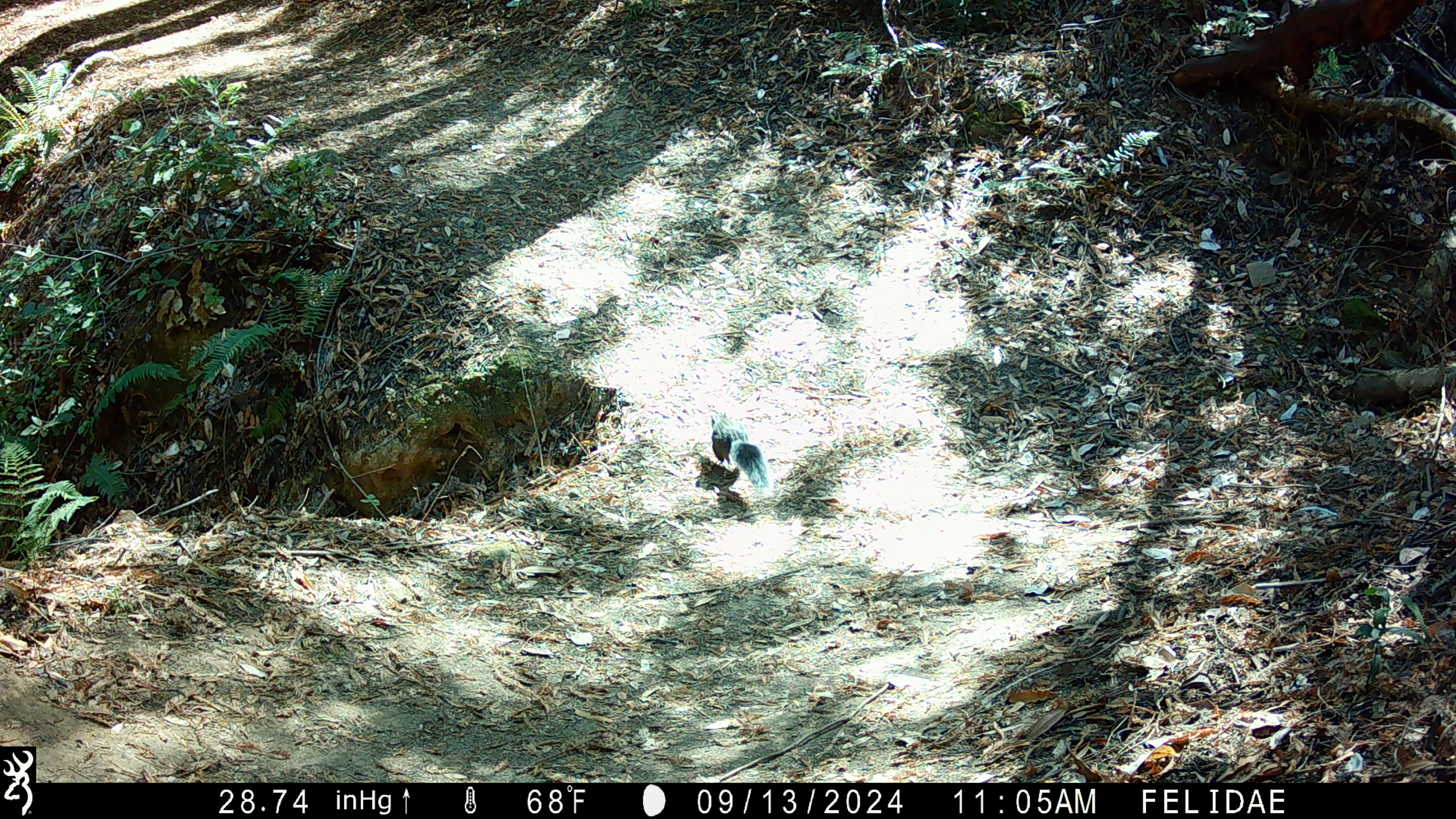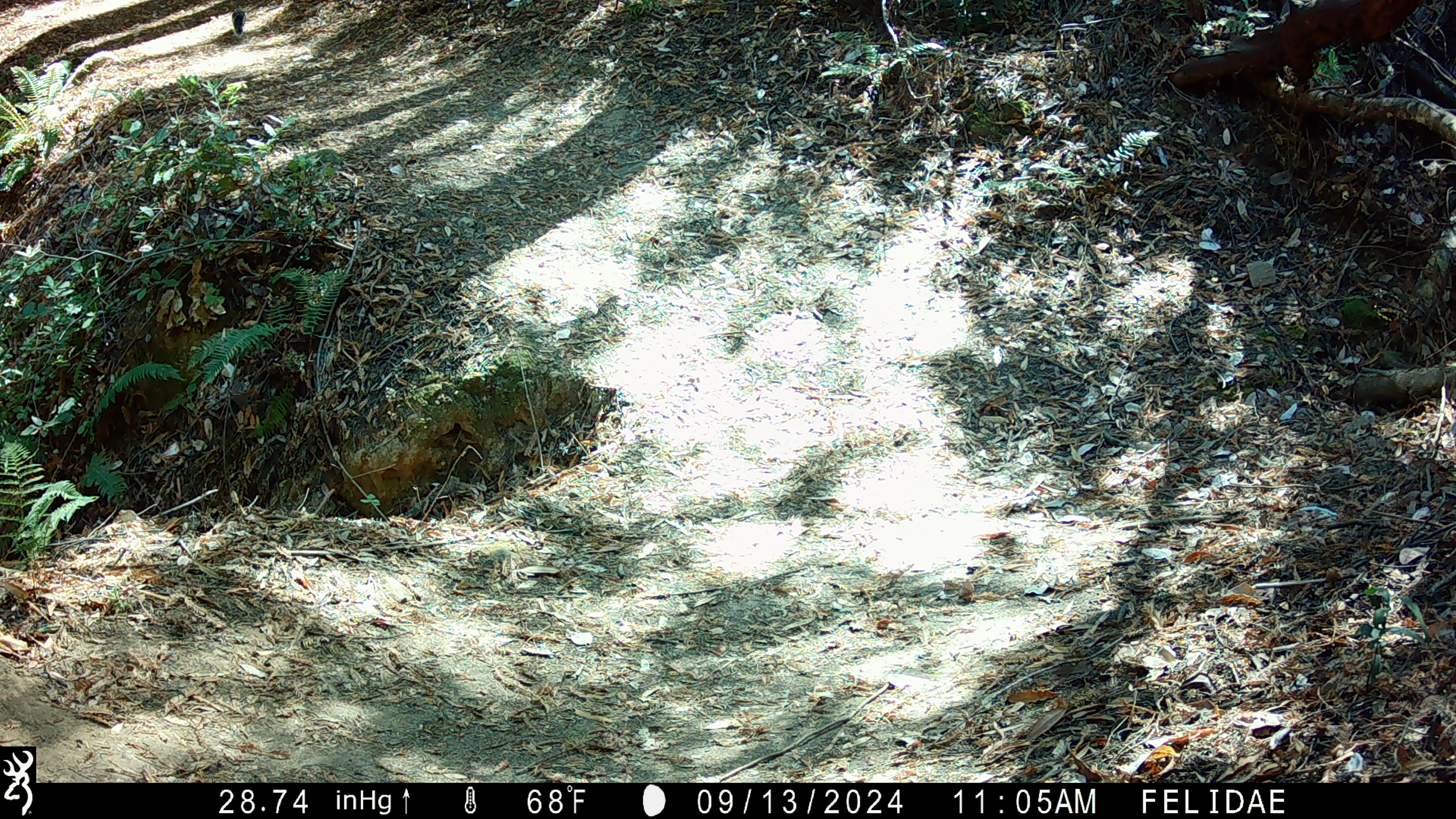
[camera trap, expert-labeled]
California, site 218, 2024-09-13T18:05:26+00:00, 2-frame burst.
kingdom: Animalia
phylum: Chordata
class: Mammalia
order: Rodentia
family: Sciuridae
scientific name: Sciuridae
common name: squirrel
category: unknown squirrel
Unknown squirrel (squirrel) (Sciuridae).